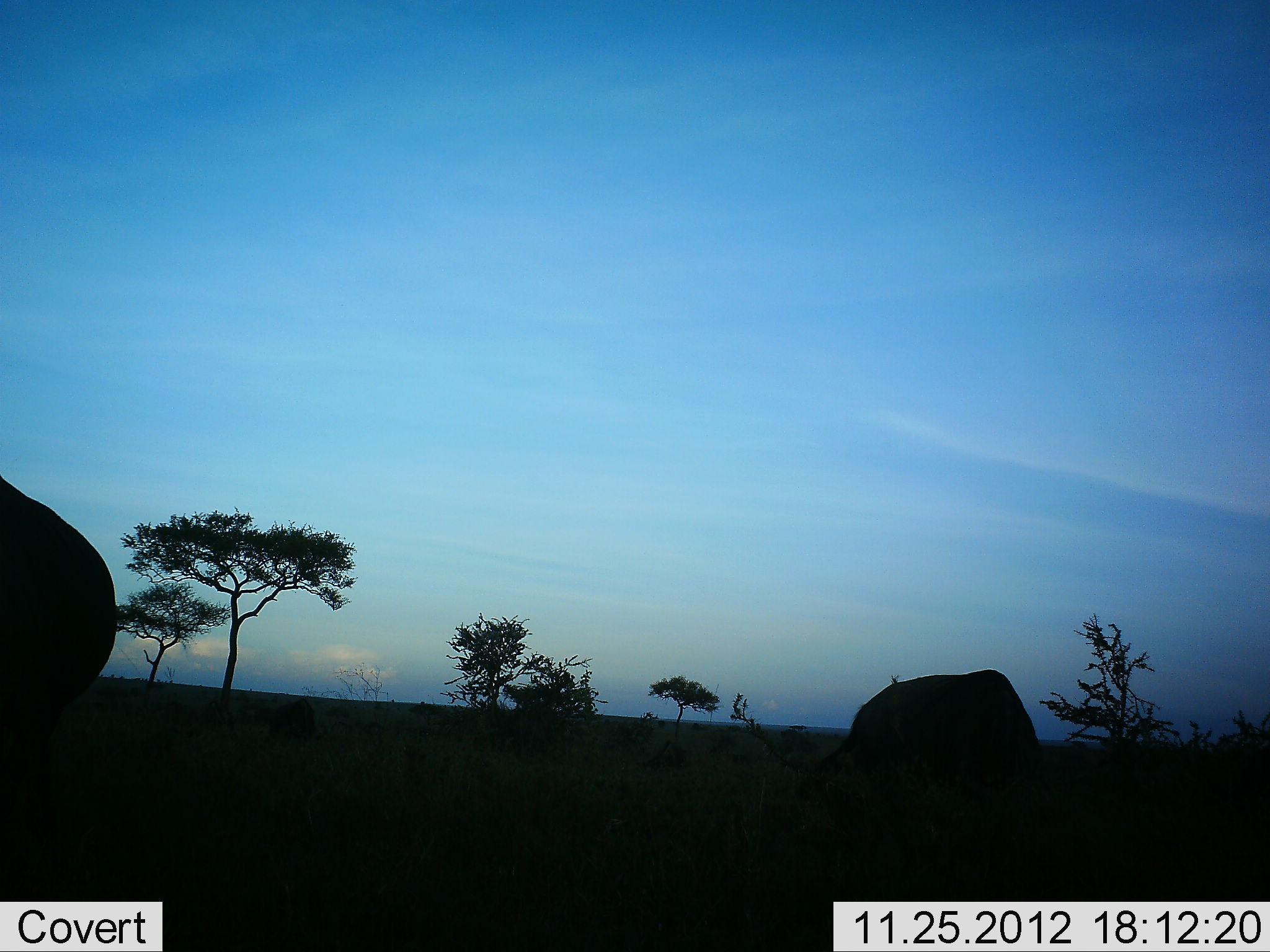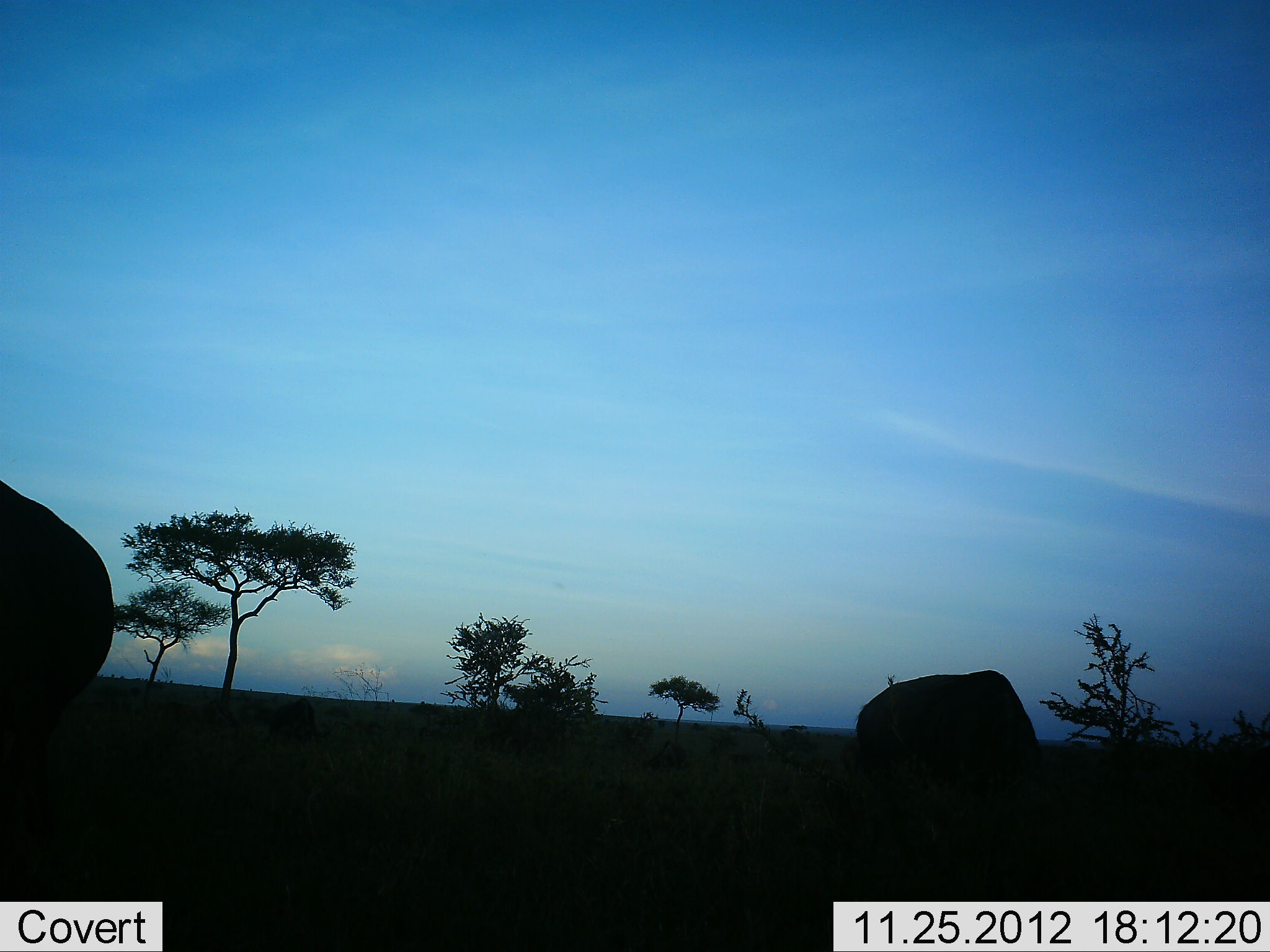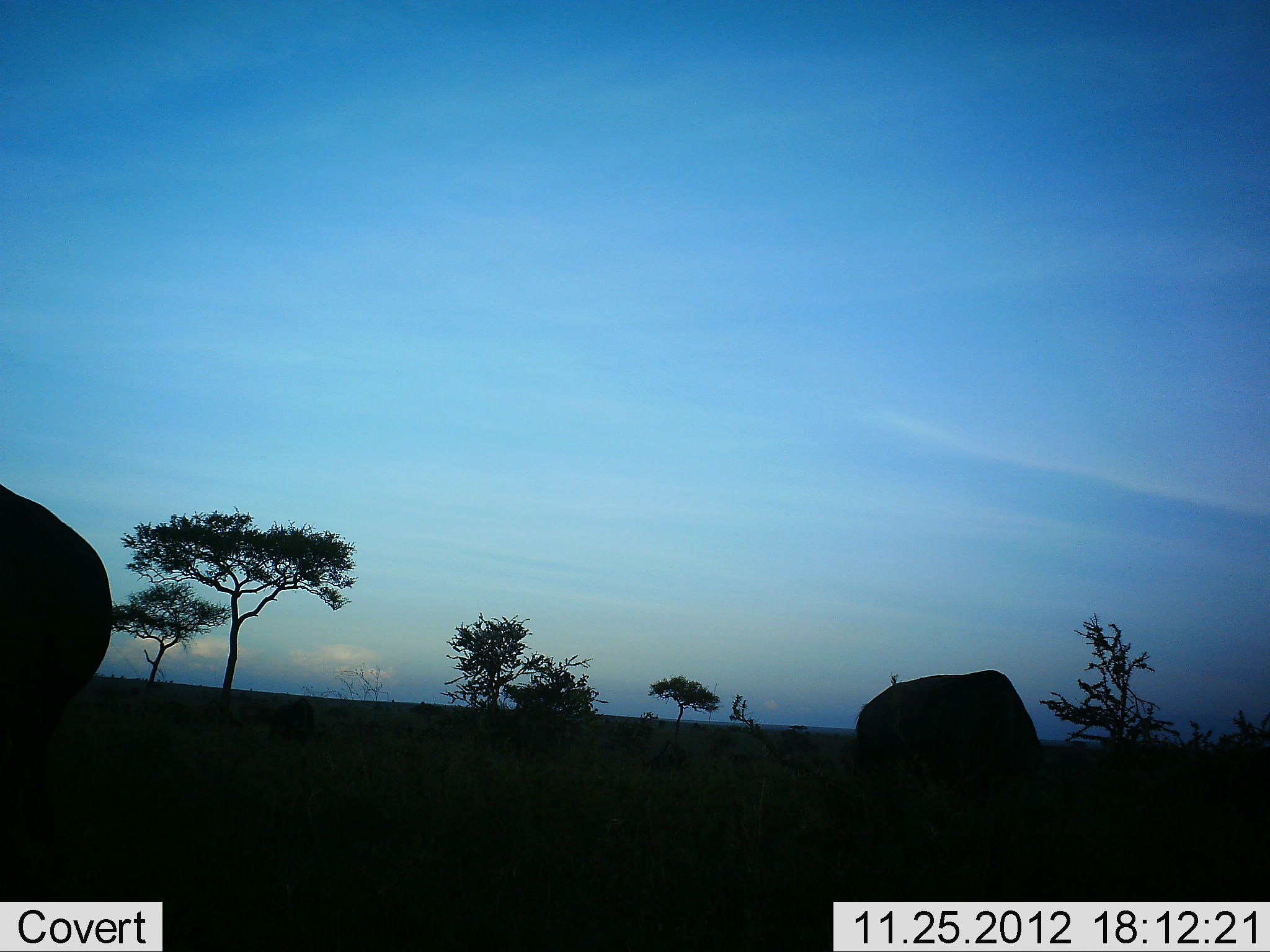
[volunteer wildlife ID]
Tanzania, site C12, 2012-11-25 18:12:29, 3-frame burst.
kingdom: Animalia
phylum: Chordata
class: Mammalia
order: Artiodactyla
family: Bovidae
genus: Connochaetes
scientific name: Connochaetes taurinus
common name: blue wildebeest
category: wildebeest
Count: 2.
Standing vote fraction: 30%.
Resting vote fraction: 0%.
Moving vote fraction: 0%.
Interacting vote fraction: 0%.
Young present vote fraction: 0%.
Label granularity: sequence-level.